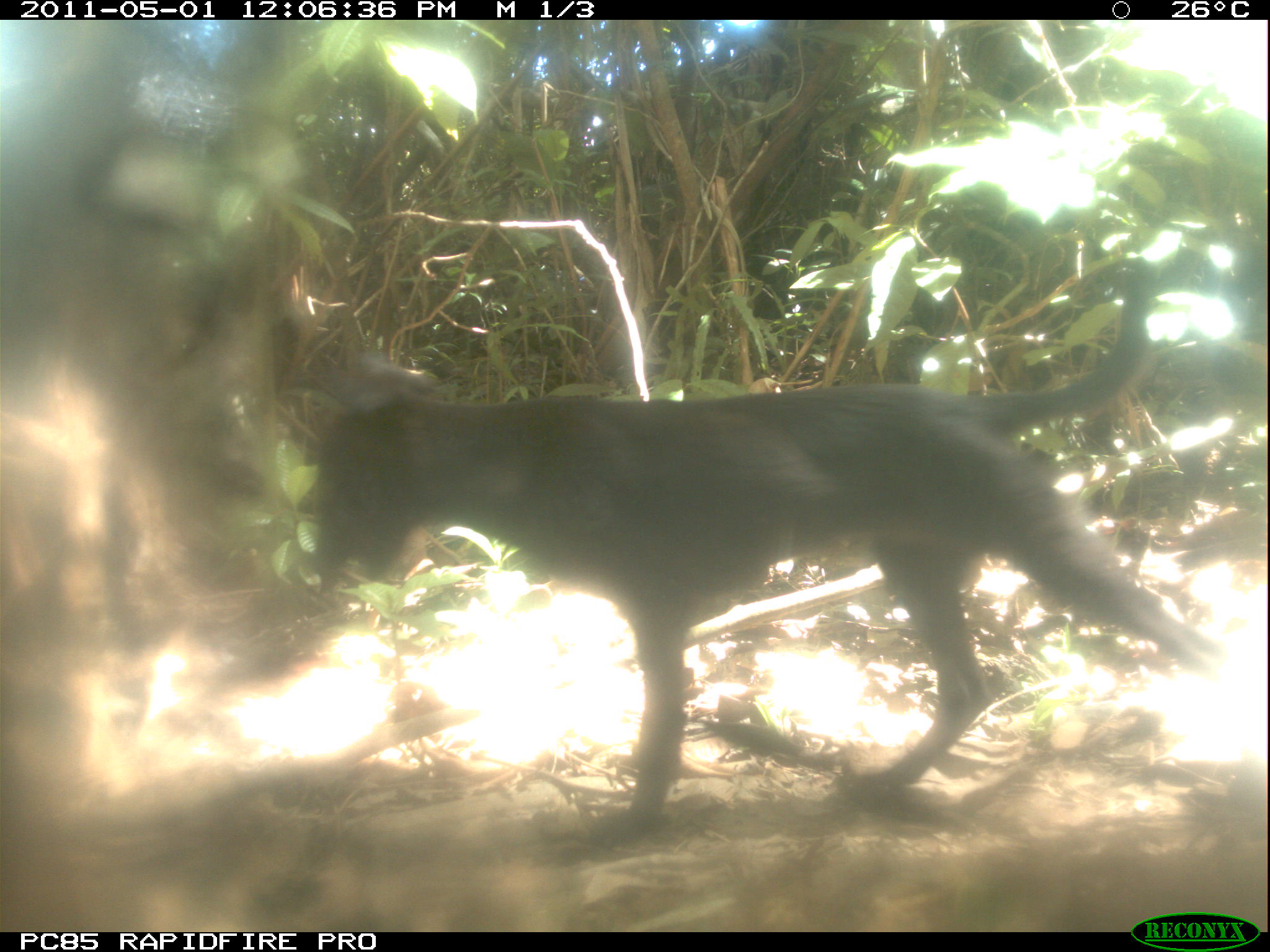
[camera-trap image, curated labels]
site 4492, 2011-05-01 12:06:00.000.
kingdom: Animalia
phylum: Chordata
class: Mammalia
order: Carnivora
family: Canidae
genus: Canis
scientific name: Canis familiaris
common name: domestic dog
Canis familiaris (domestic dog), count 2.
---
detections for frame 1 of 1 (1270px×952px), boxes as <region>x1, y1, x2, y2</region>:
canis familiaris: <region>295, 246, 1241, 835</region>